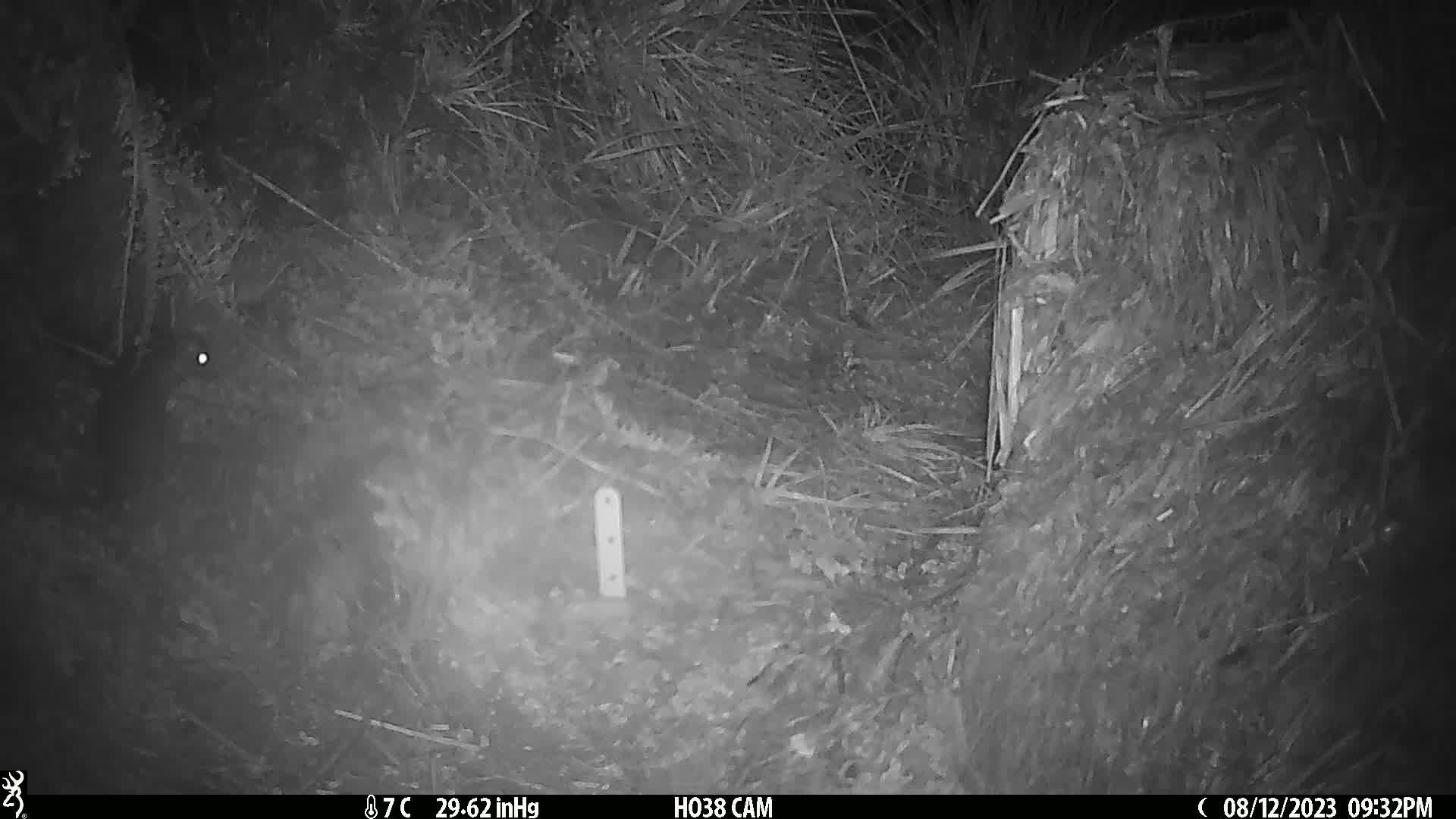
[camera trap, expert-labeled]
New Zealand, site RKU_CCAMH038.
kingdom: Animalia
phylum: Chordata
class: Mammalia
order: Rodentia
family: Muridae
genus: Rattus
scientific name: Rattus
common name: rat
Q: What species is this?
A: Rat (Rattus).